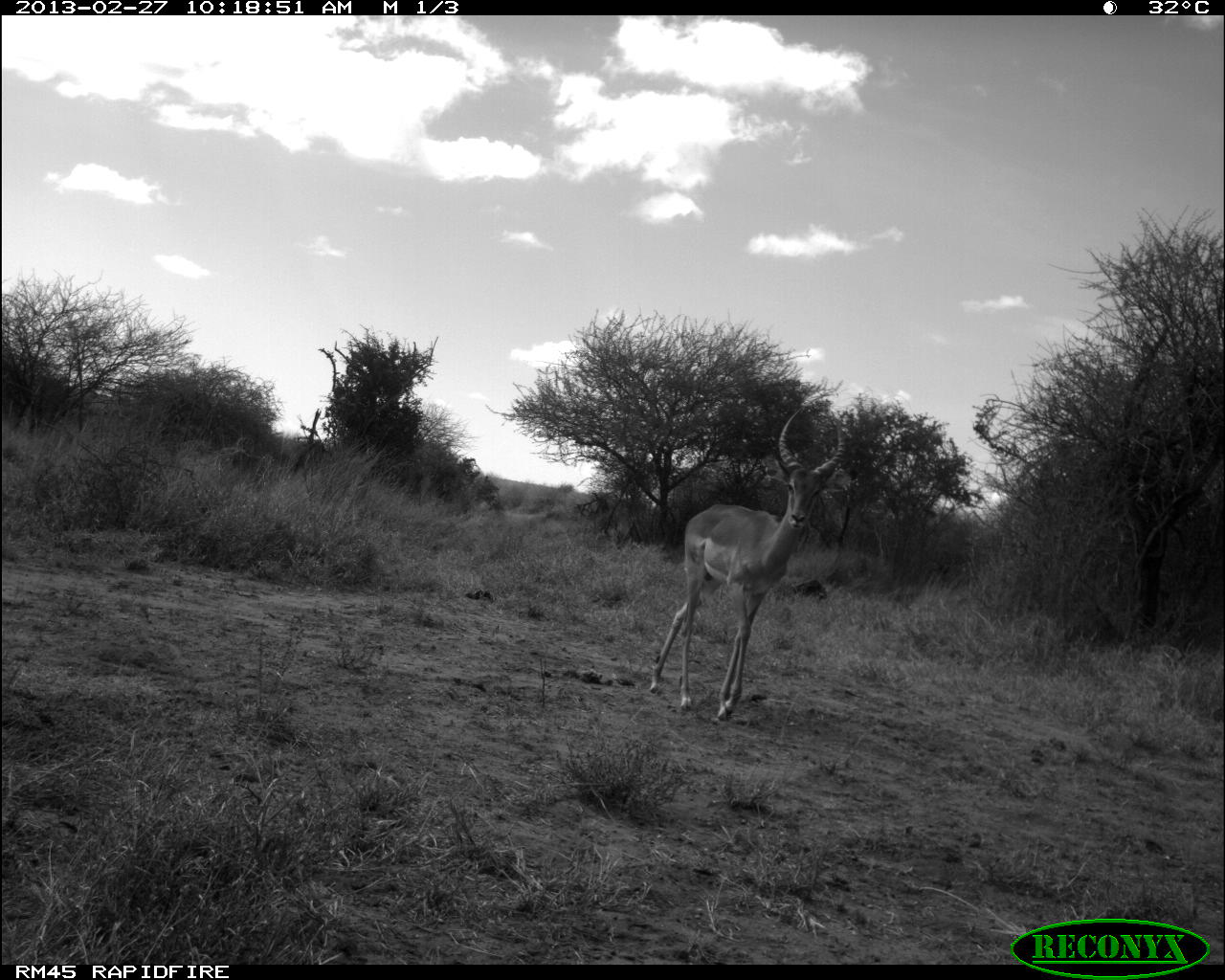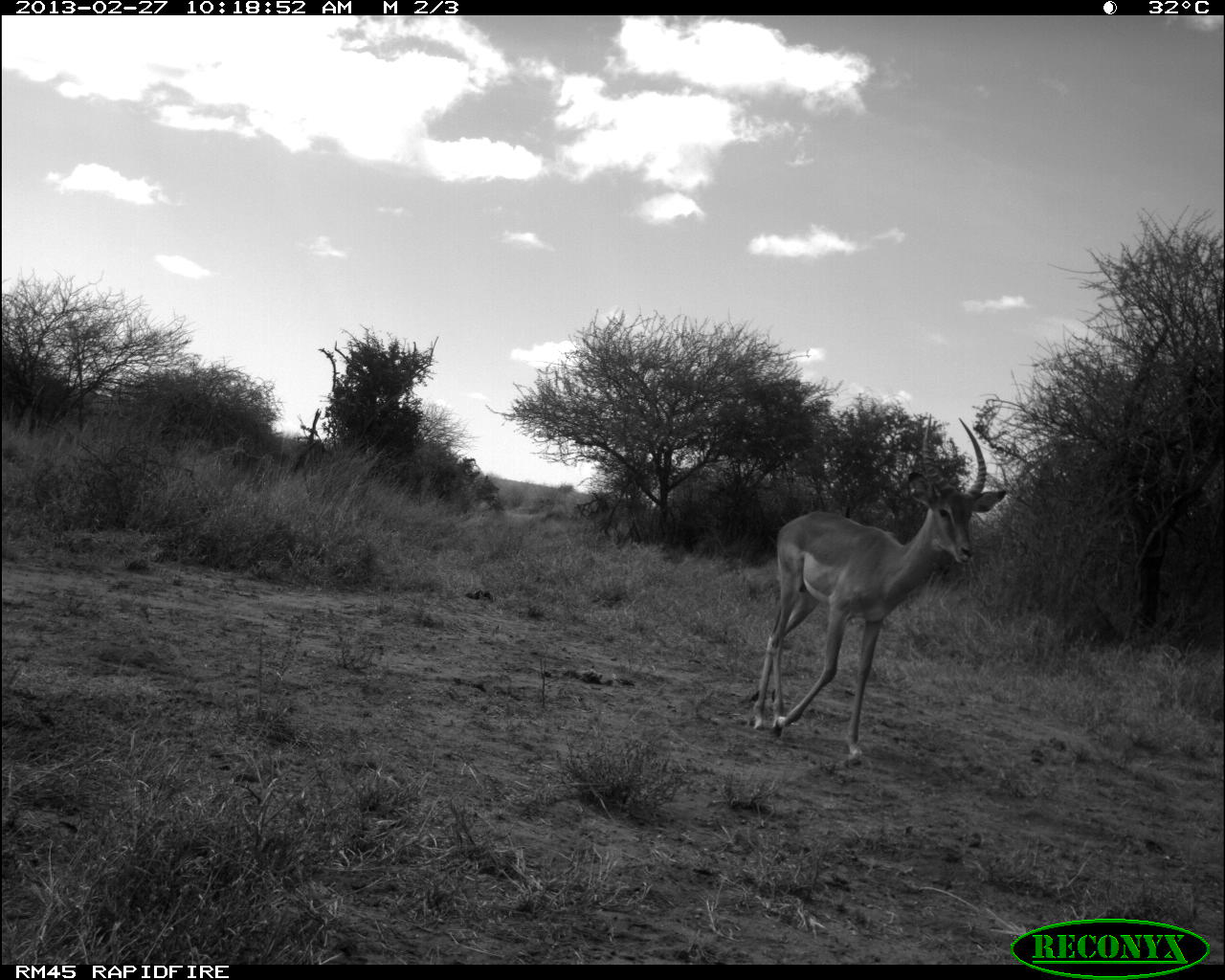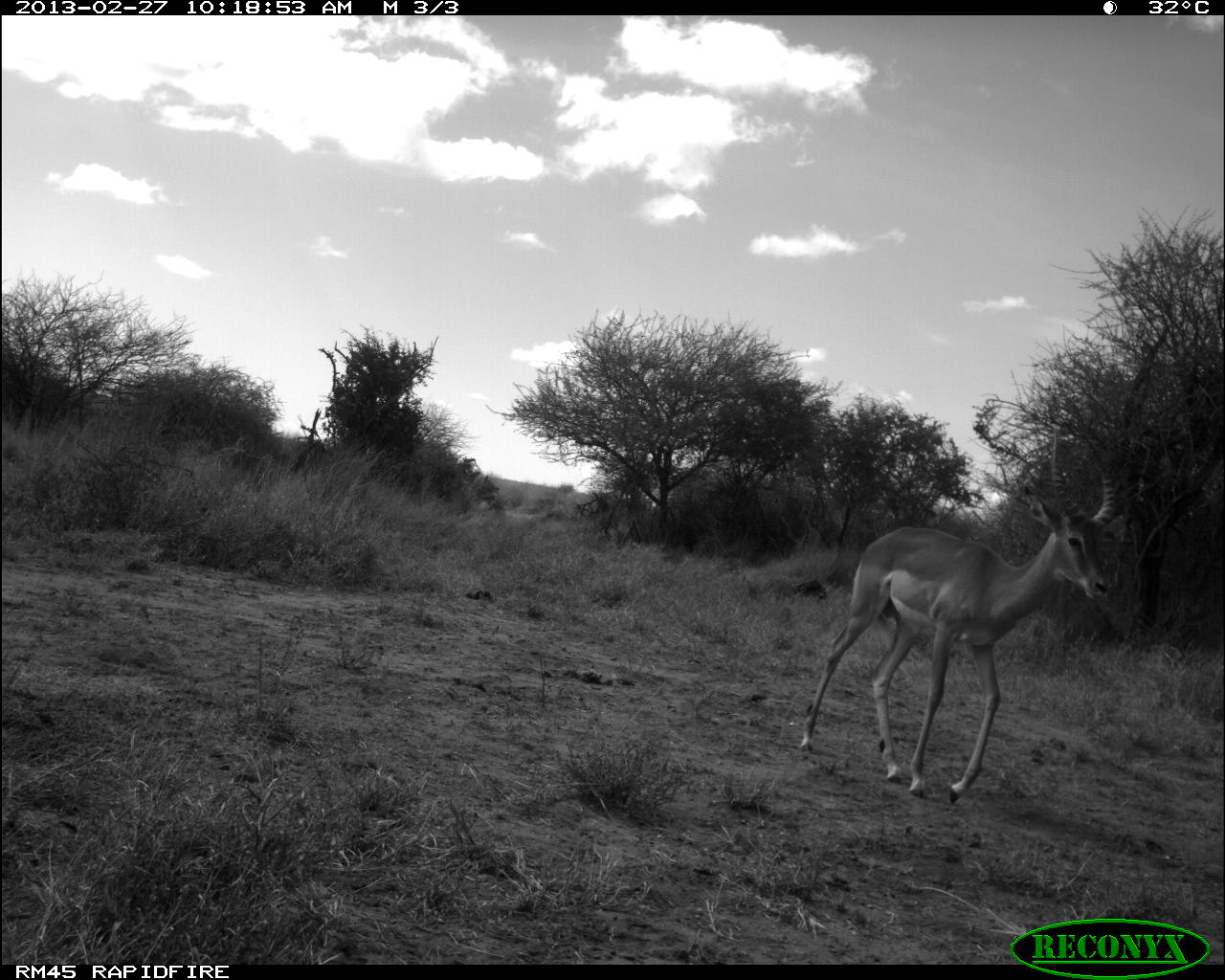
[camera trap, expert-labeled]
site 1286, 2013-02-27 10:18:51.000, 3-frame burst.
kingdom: Animalia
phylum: Chordata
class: Mammalia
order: Artiodactyla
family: Bovidae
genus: Aepyceros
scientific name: Aepyceros melampus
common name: impala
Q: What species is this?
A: Aepyceros melampus (impala).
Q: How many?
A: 1.